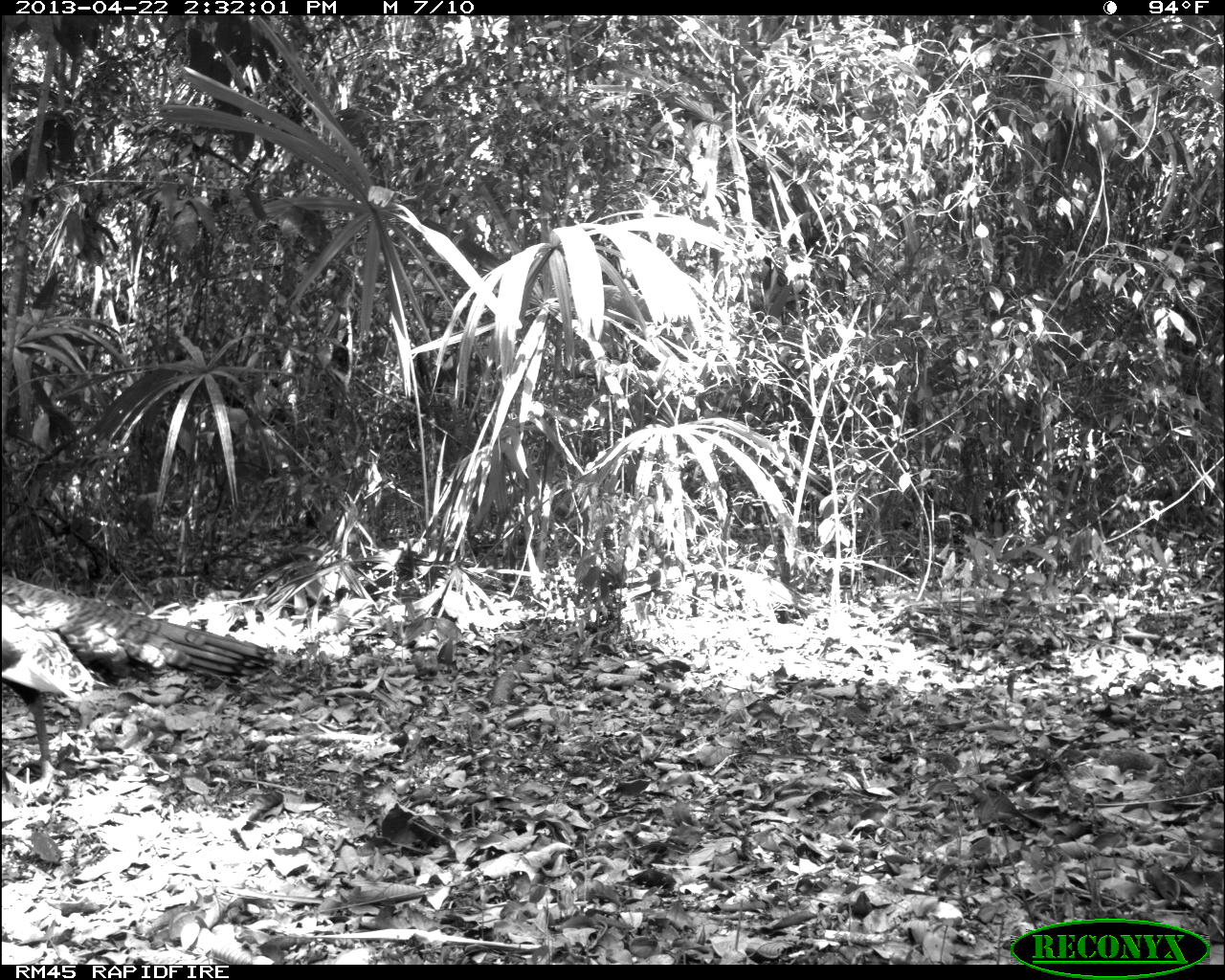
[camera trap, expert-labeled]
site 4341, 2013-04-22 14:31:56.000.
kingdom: Animalia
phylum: Chordata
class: Aves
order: Galliformes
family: Phasianidae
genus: Meleagris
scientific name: Meleagris ocellata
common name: ocellated turkey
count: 1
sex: male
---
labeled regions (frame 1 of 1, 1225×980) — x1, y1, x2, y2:
meleagris ocellata: 2, 574, 281, 787